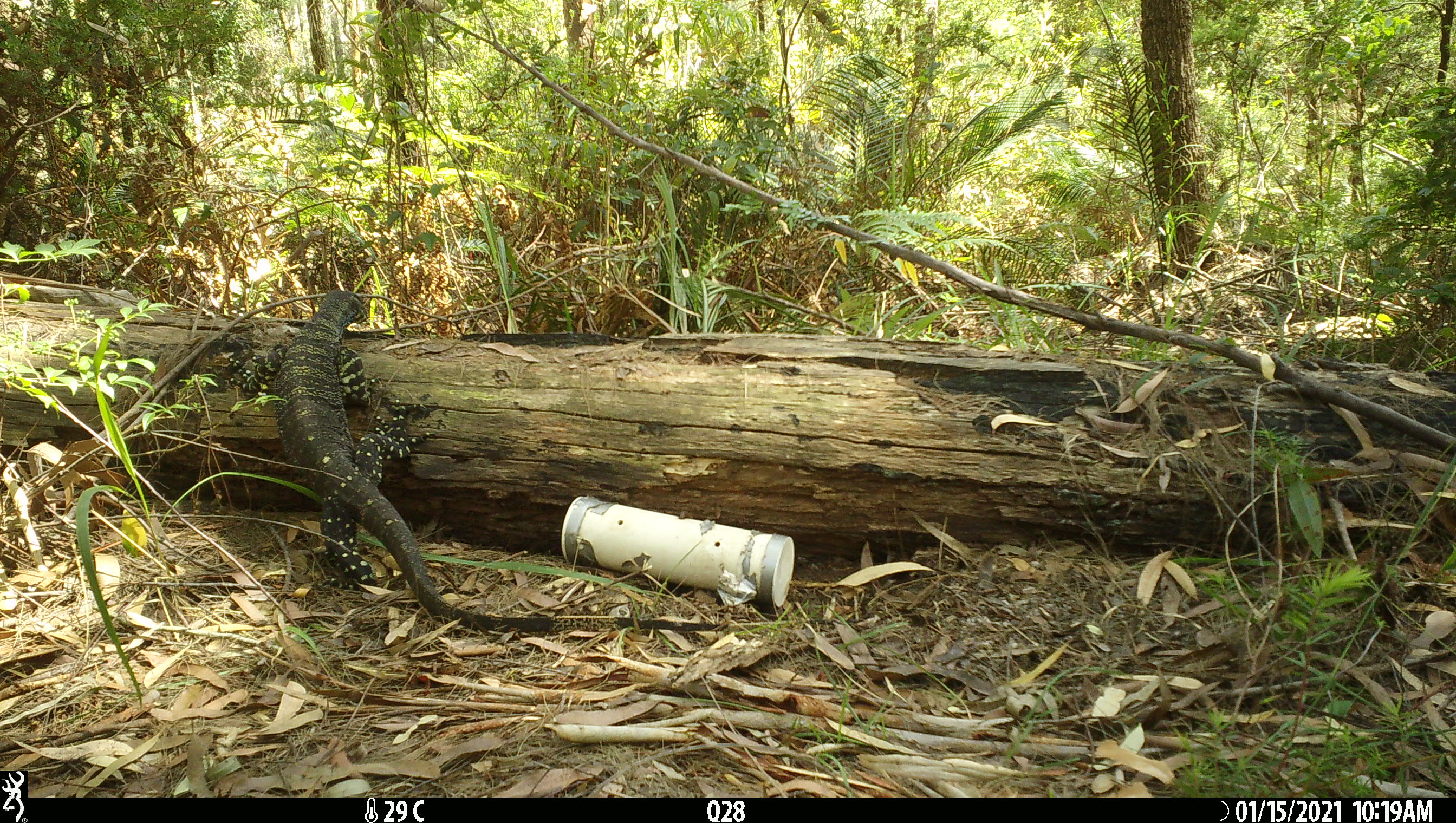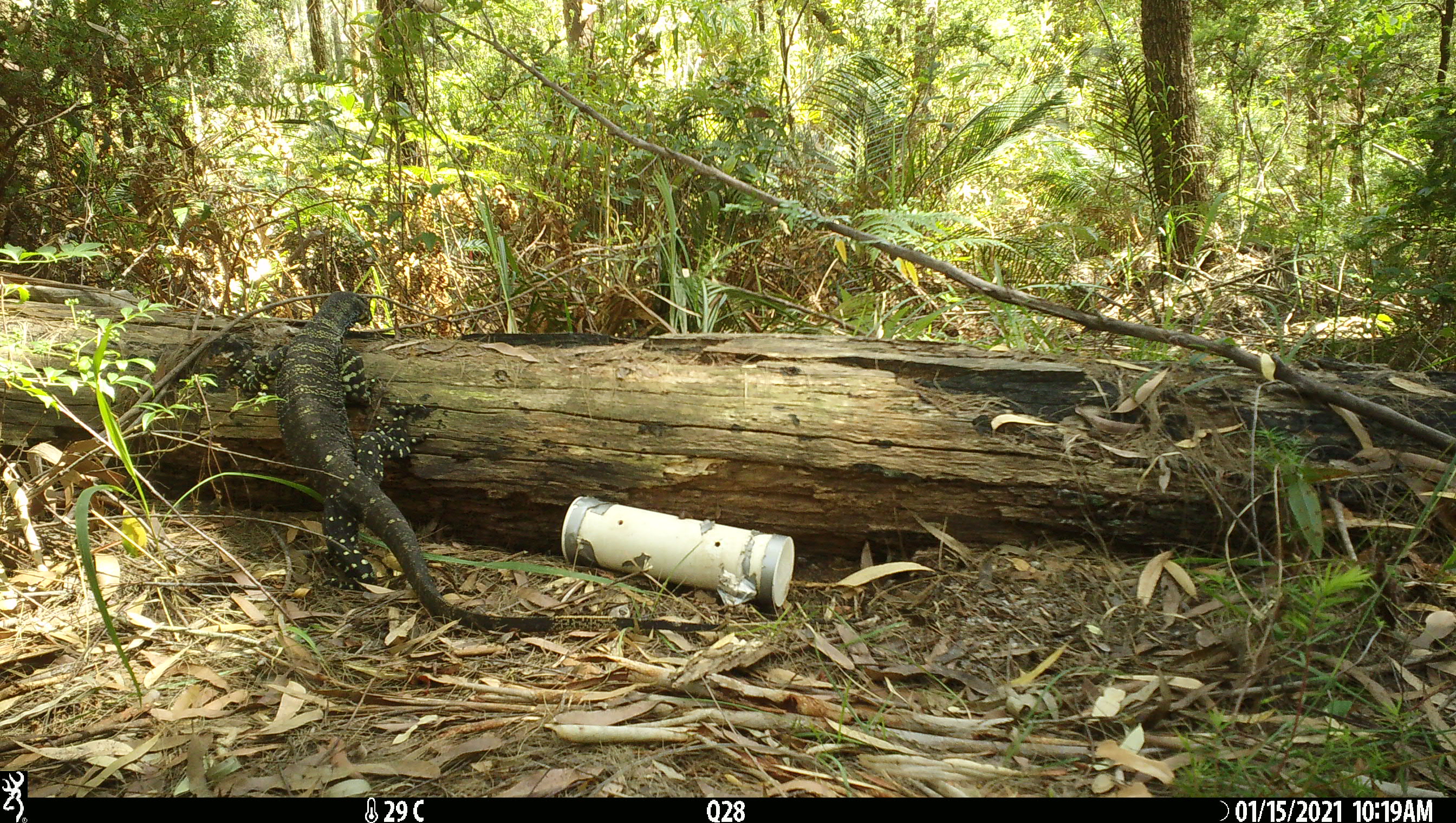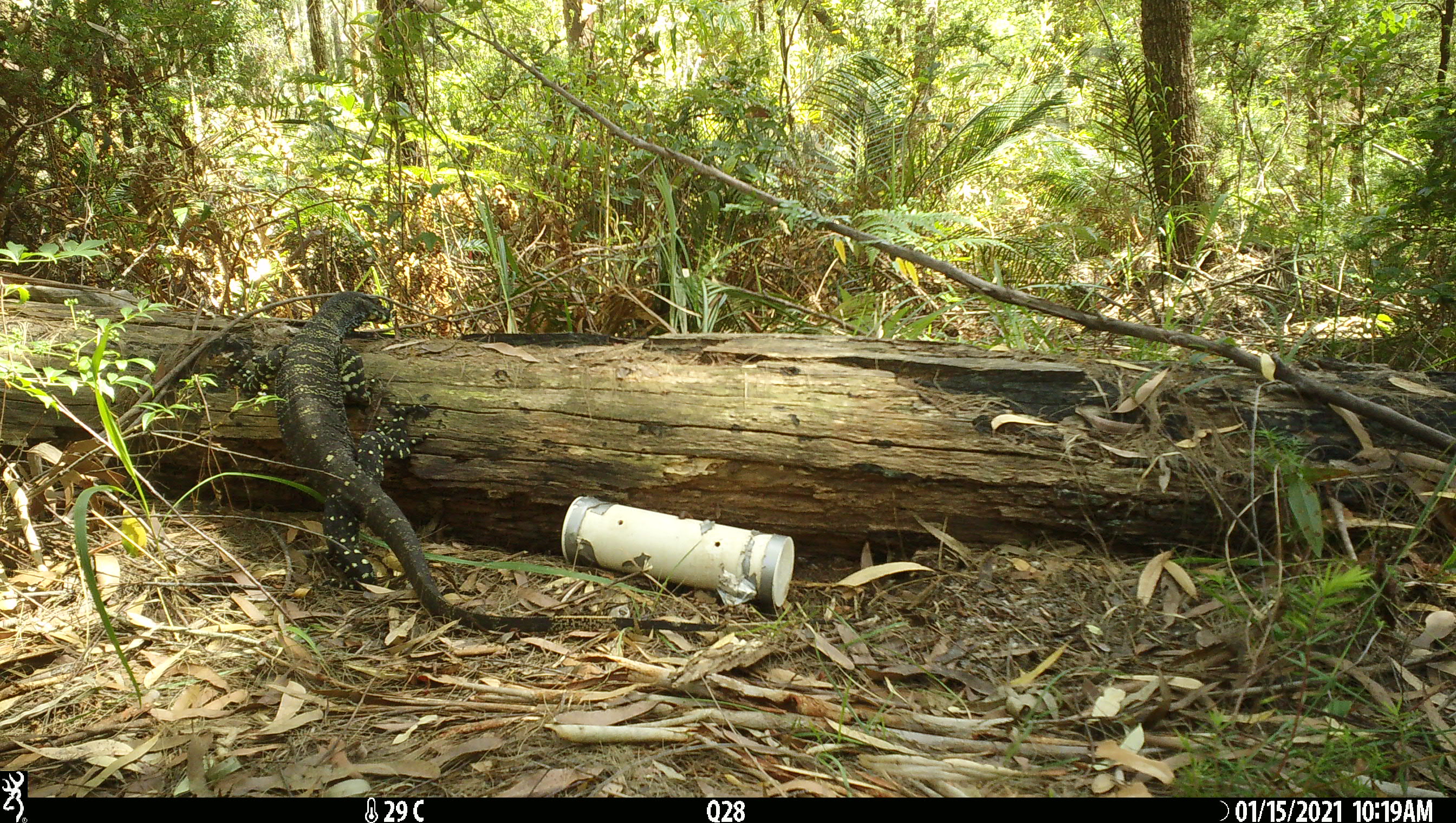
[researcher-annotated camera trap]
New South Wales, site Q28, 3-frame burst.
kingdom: Animalia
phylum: Chordata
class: Reptilia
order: Squamata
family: Varanidae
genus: Varanus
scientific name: Varanus varius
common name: lace monitor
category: goanna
Goanna (lace monitor) (Varanus varius).